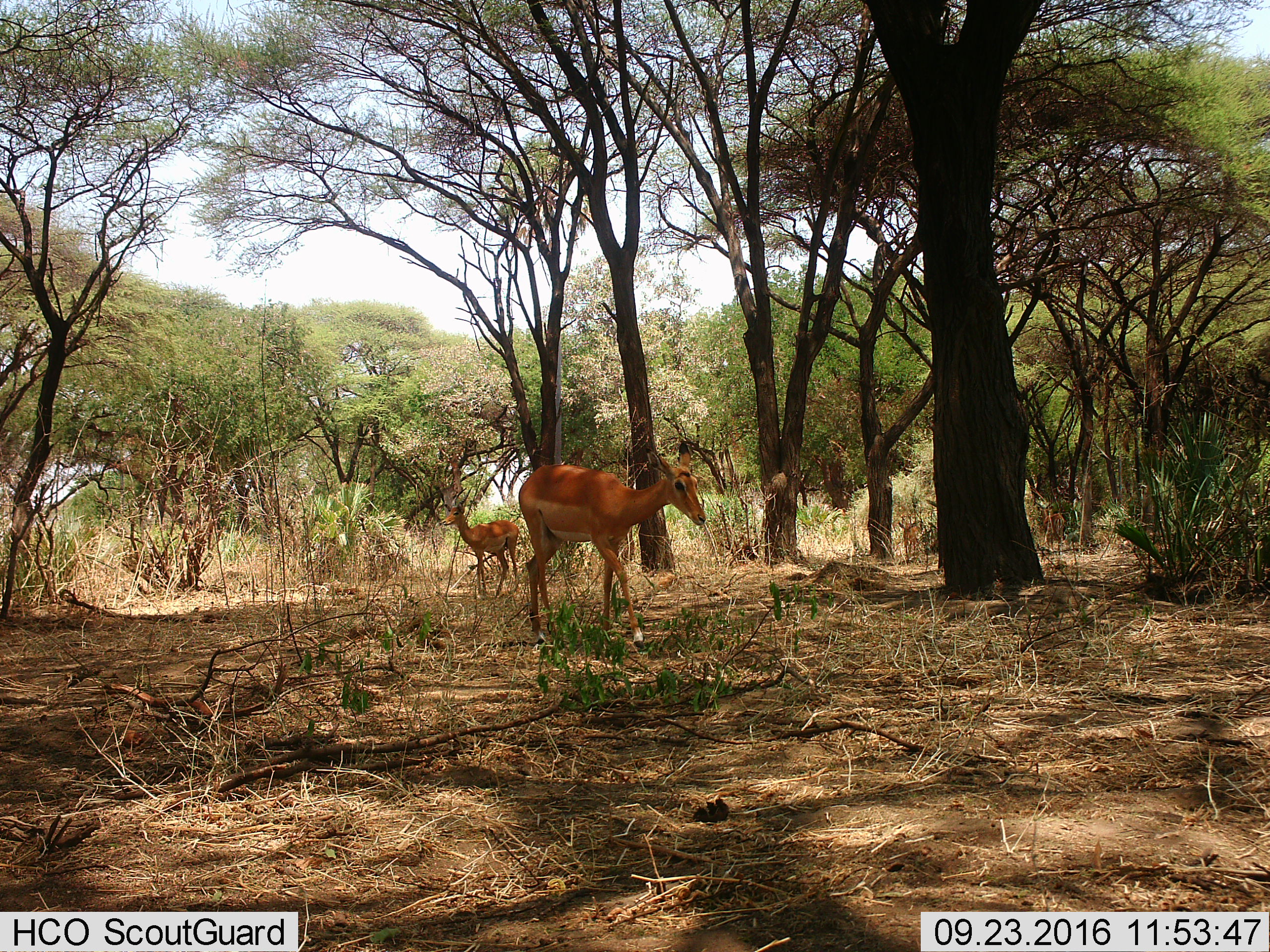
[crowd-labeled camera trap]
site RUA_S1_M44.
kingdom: Animalia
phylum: Chordata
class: Mammalia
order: Artiodactyla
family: Bovidae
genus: Aepyceros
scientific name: Aepyceros melampus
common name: impala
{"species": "impala (Aepyceros melampus)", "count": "4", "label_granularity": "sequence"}